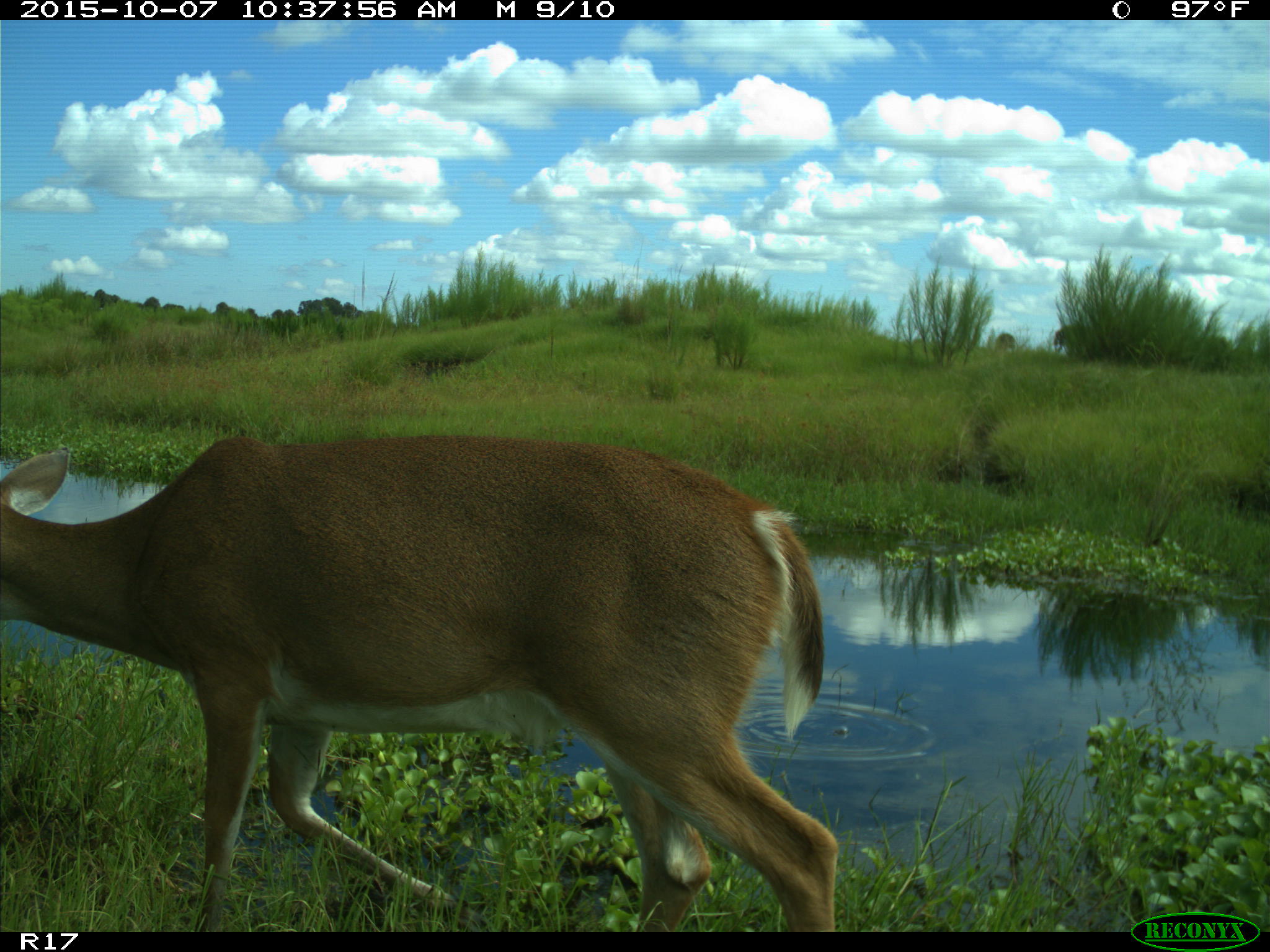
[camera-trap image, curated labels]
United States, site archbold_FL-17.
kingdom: Animalia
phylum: Chordata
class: Mammalia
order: Artiodactyla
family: Cervidae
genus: Odocoileus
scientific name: Odocoileus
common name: deer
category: unidentified deer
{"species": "unidentified deer (deer) (Odocoileus)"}